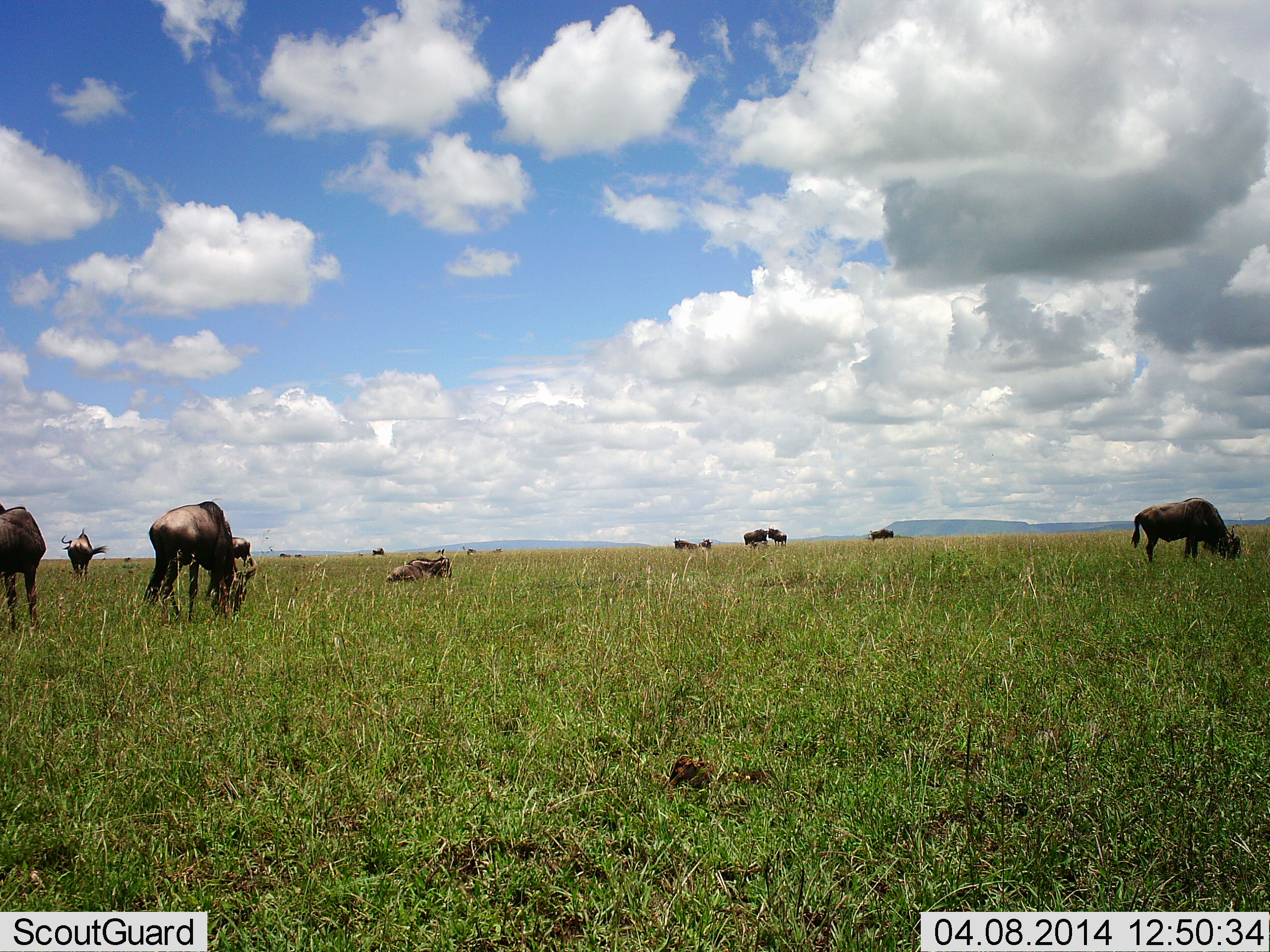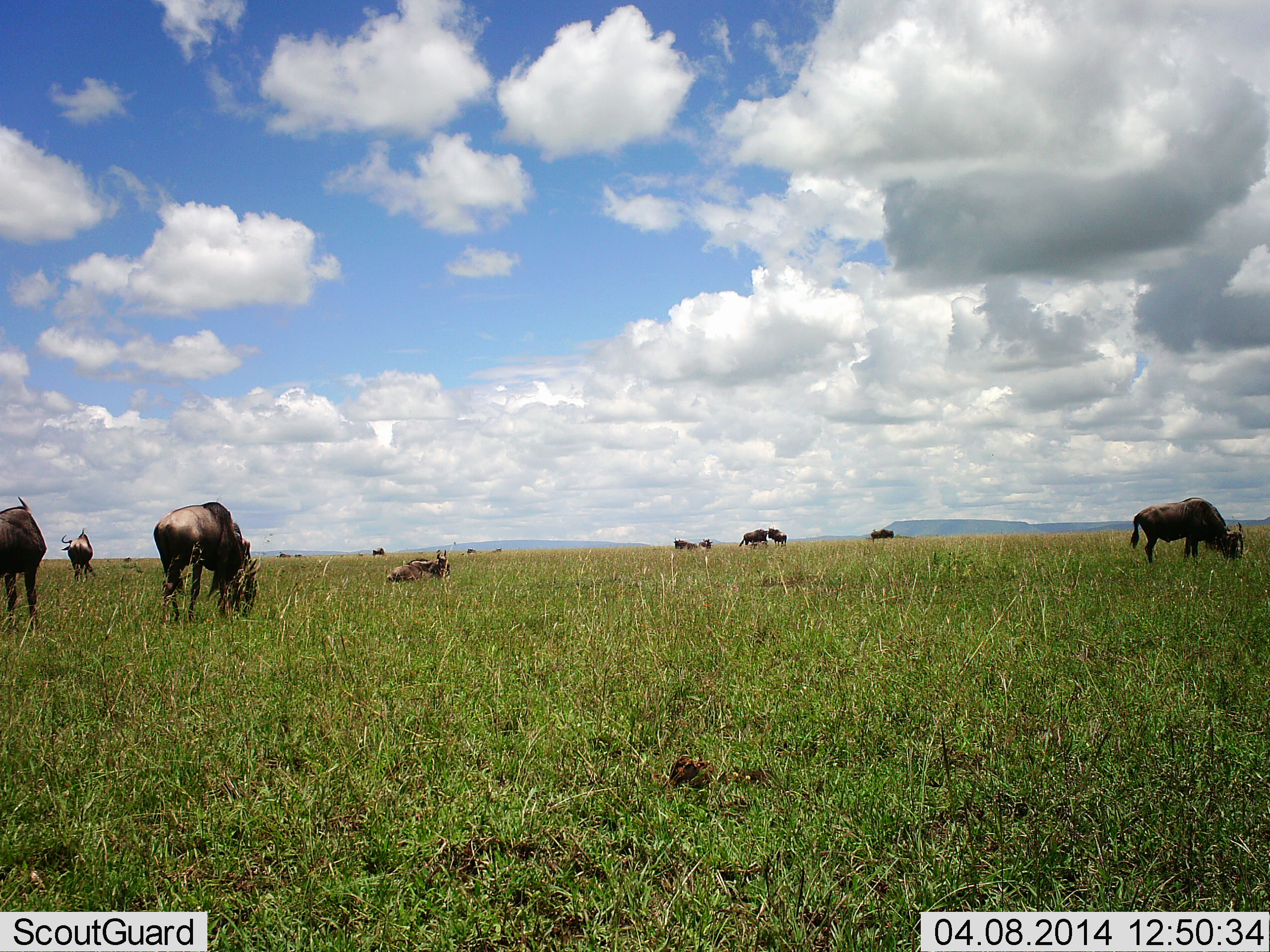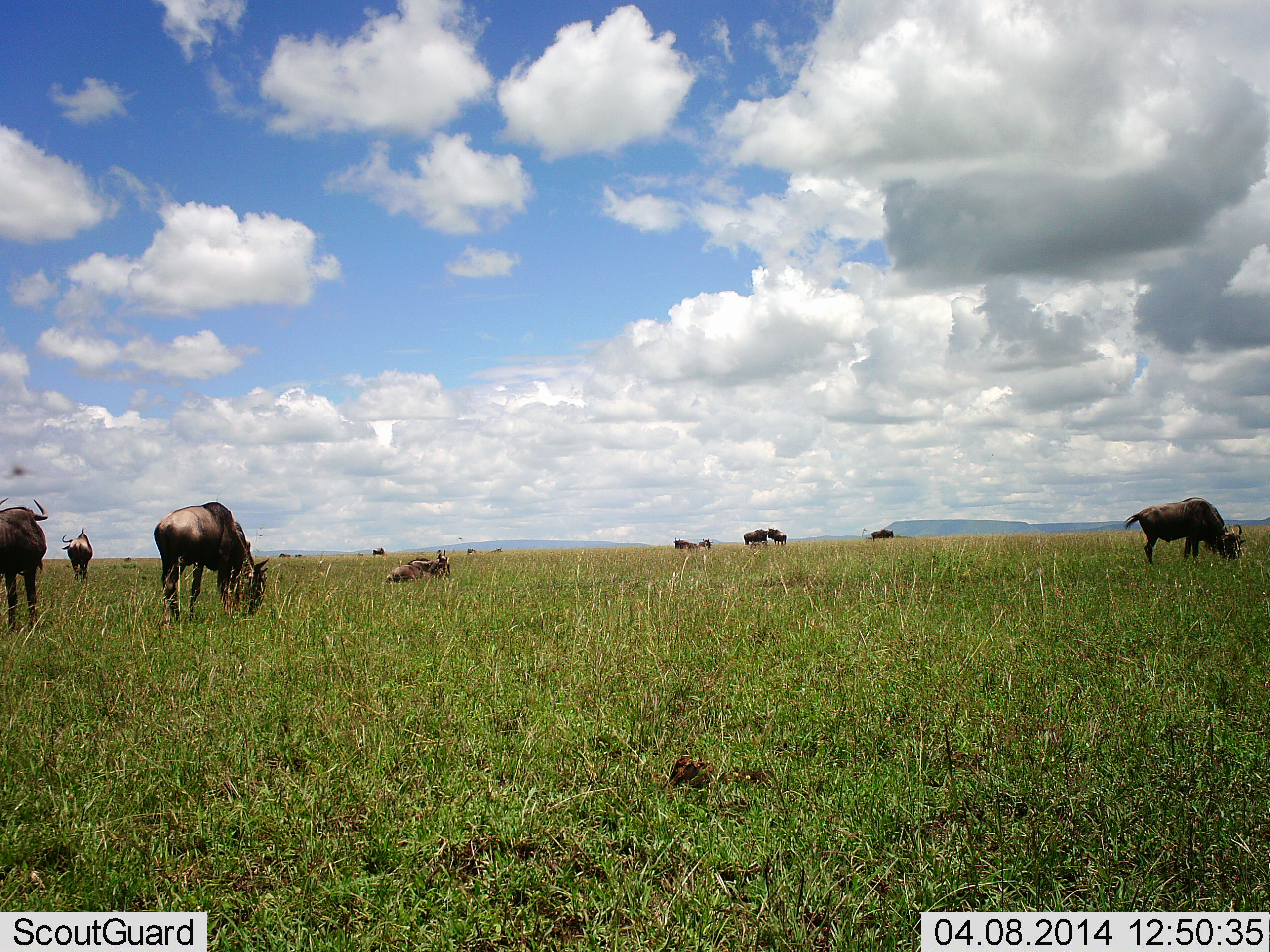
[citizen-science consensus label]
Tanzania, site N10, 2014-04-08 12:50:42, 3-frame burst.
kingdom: Animalia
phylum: Chordata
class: Mammalia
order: Artiodactyla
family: Bovidae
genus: Connochaetes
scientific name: Connochaetes taurinus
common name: blue wildebeest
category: wildebeest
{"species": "wildebeest (blue wildebeest) (Connochaetes taurinus)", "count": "11-50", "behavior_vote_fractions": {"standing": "70%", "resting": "70%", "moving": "0%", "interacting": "0%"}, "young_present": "0%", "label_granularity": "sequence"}